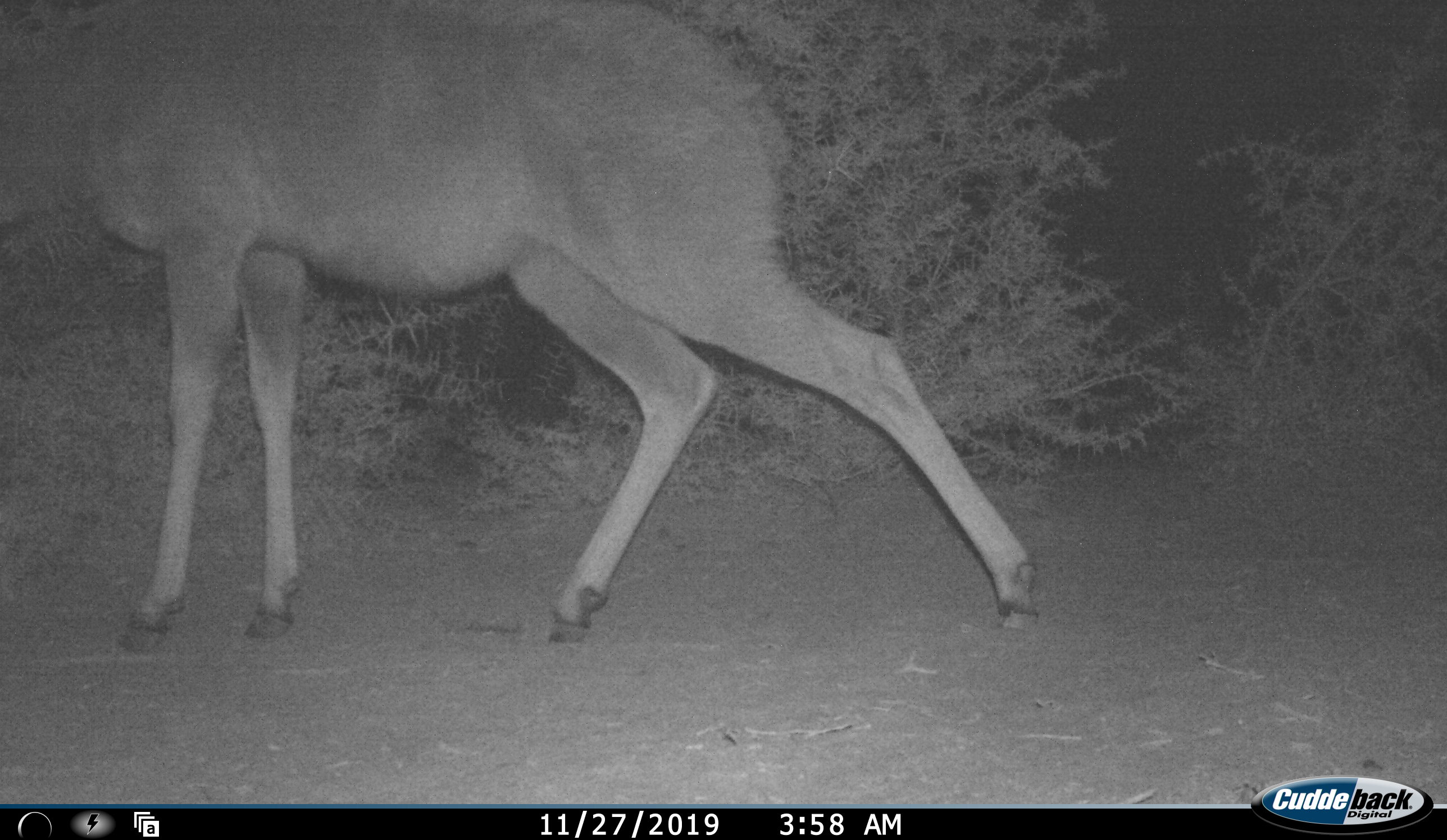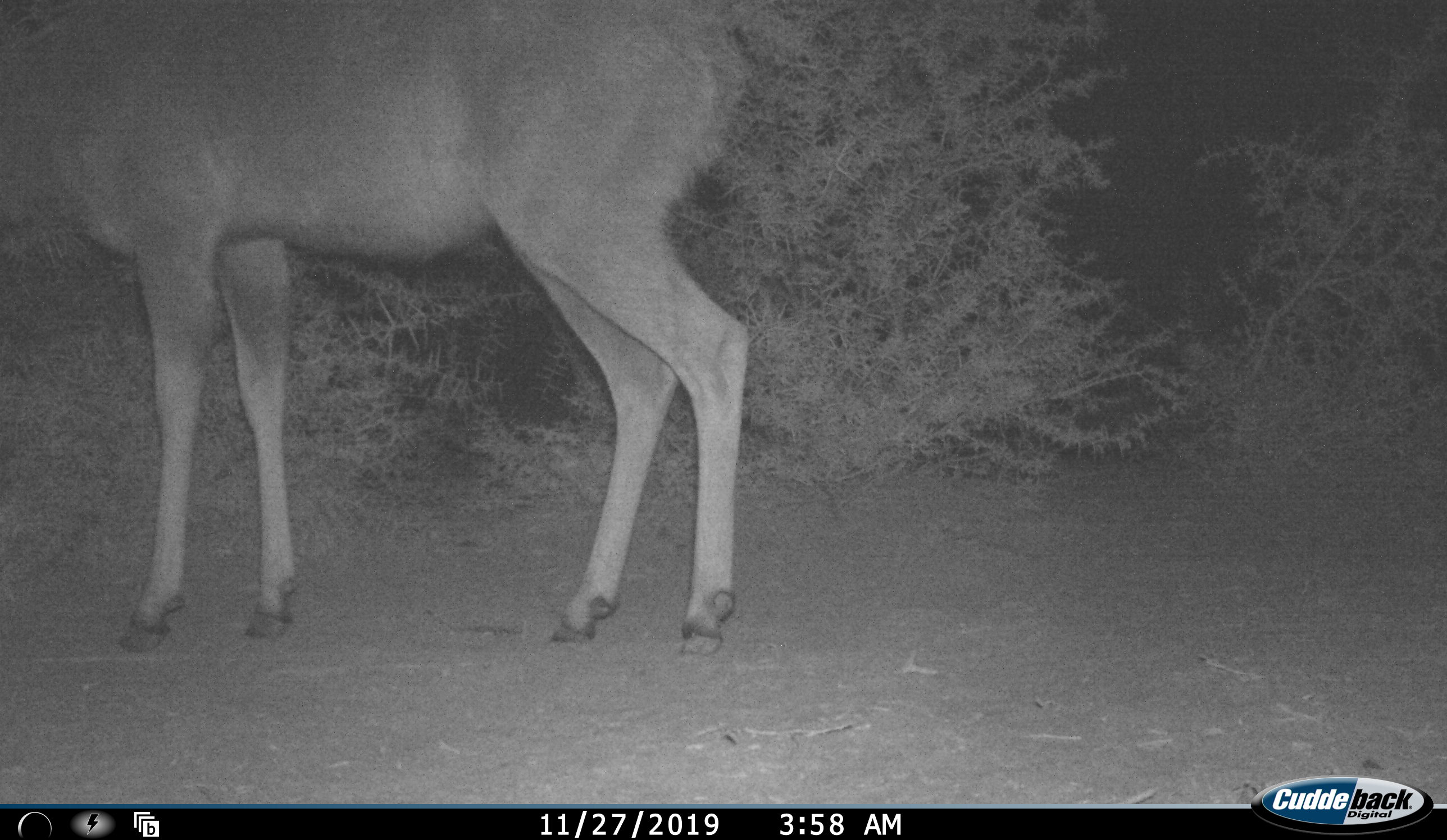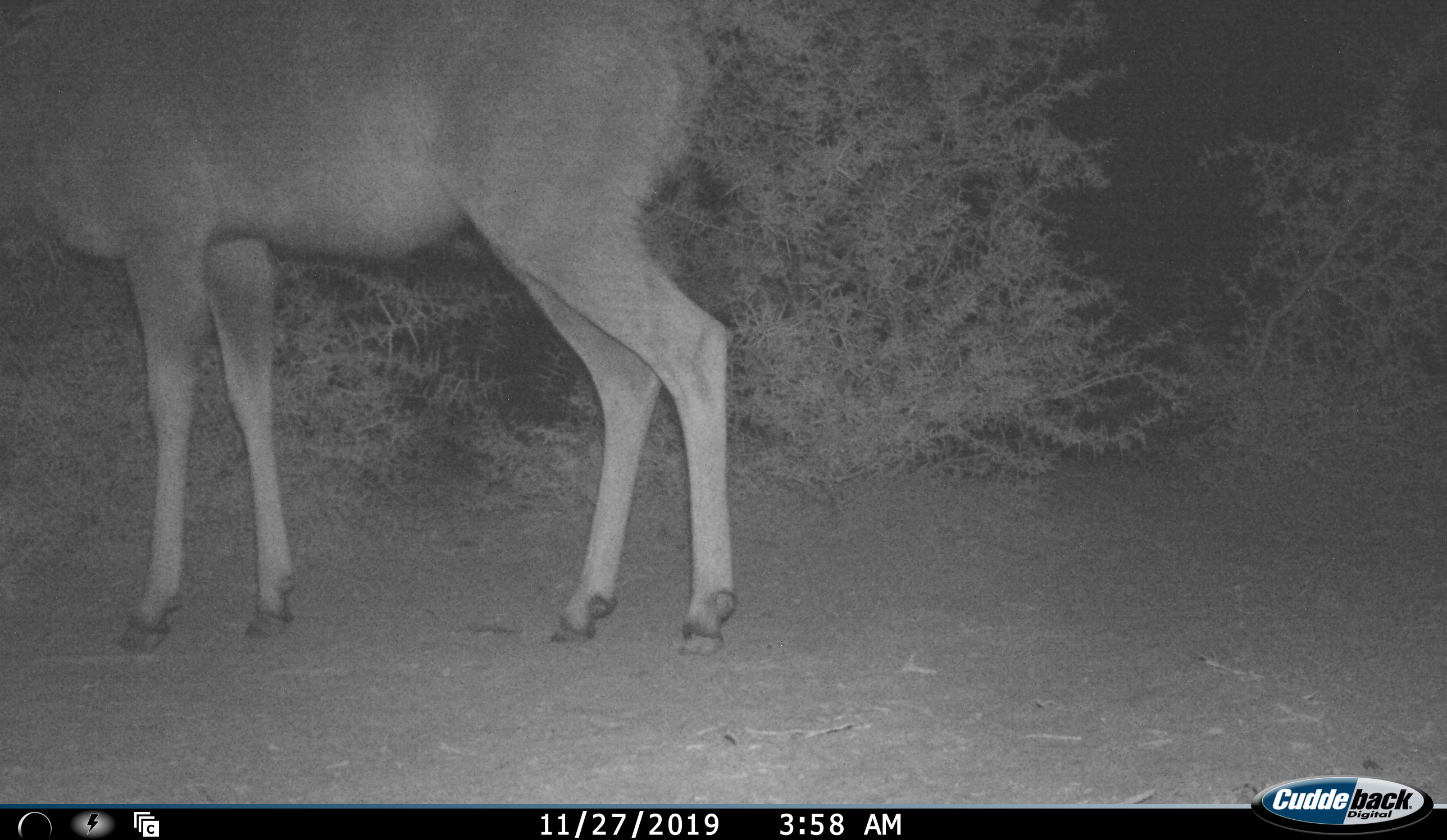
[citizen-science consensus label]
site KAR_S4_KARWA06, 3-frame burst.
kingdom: Animalia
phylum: Chordata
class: Mammalia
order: Artiodactyla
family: Bovidae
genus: Tragelaphus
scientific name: Tragelaphus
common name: kudu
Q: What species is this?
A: Kudu (Tragelaphus).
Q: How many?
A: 1.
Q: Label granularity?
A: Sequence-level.